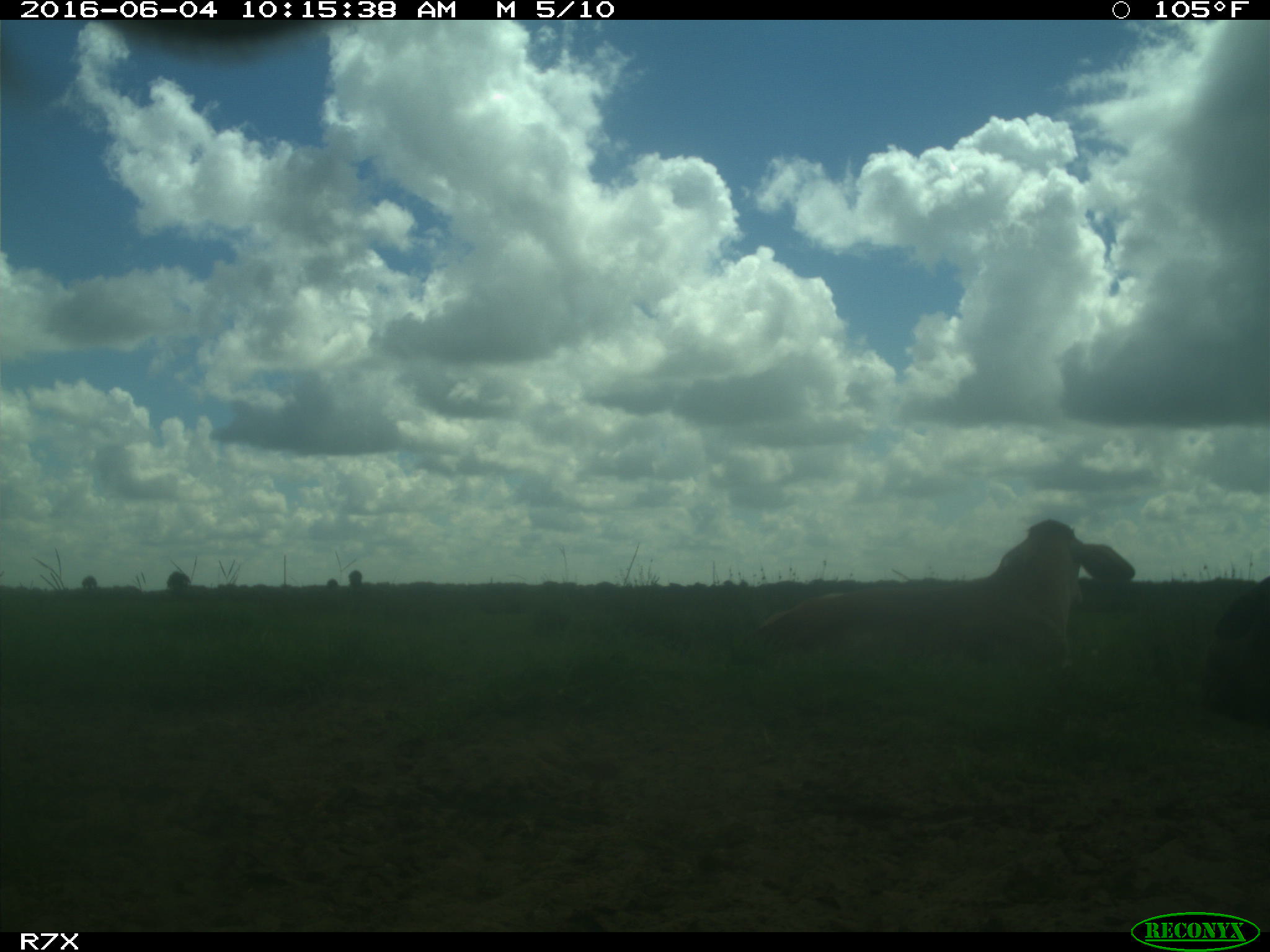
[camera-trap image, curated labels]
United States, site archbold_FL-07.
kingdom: Animalia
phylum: Chordata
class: Mammalia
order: Artiodactyla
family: Bovidae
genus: Bos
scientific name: Bos taurus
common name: domestic cow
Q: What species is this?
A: Bos taurus (domestic cow).